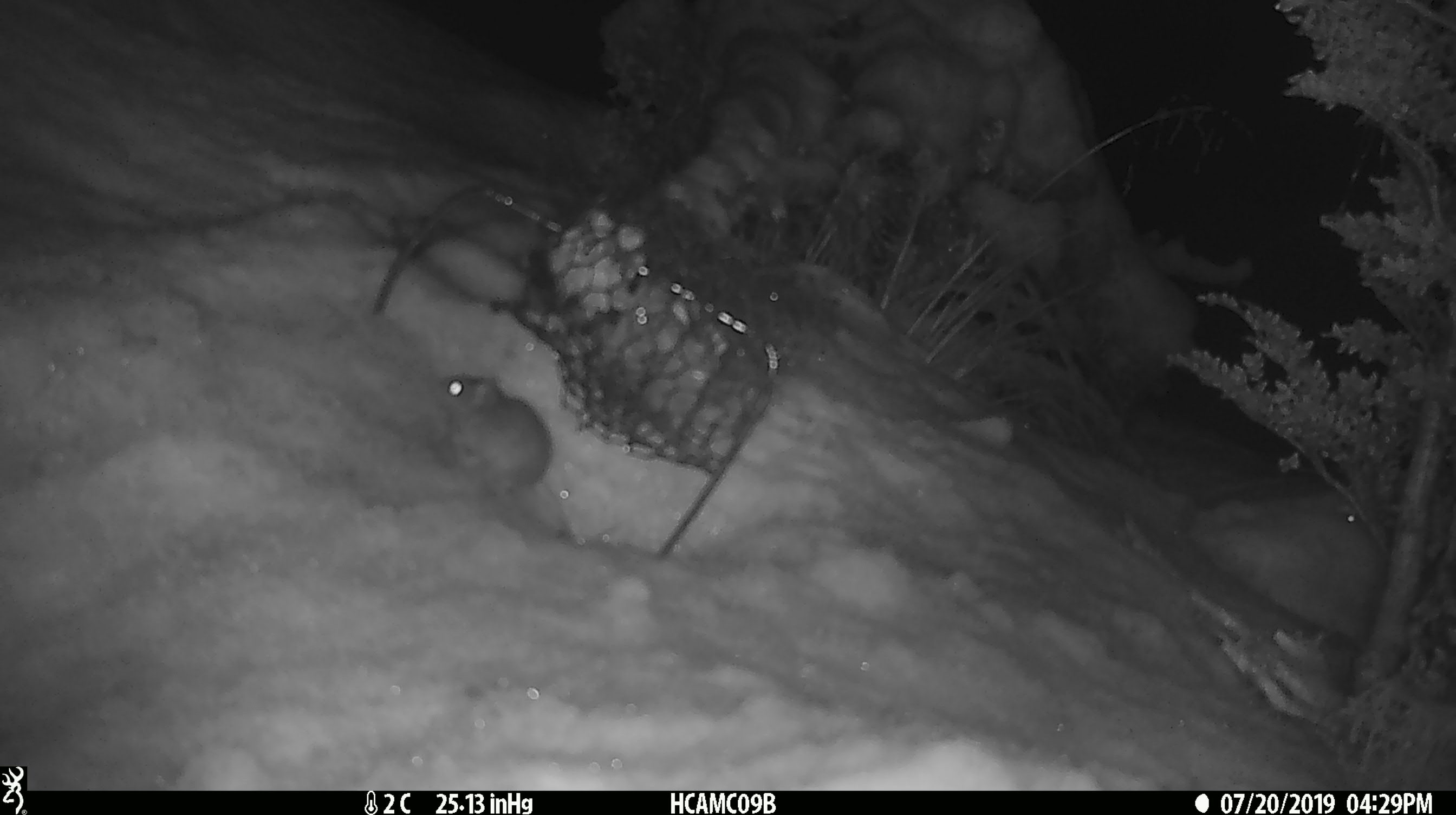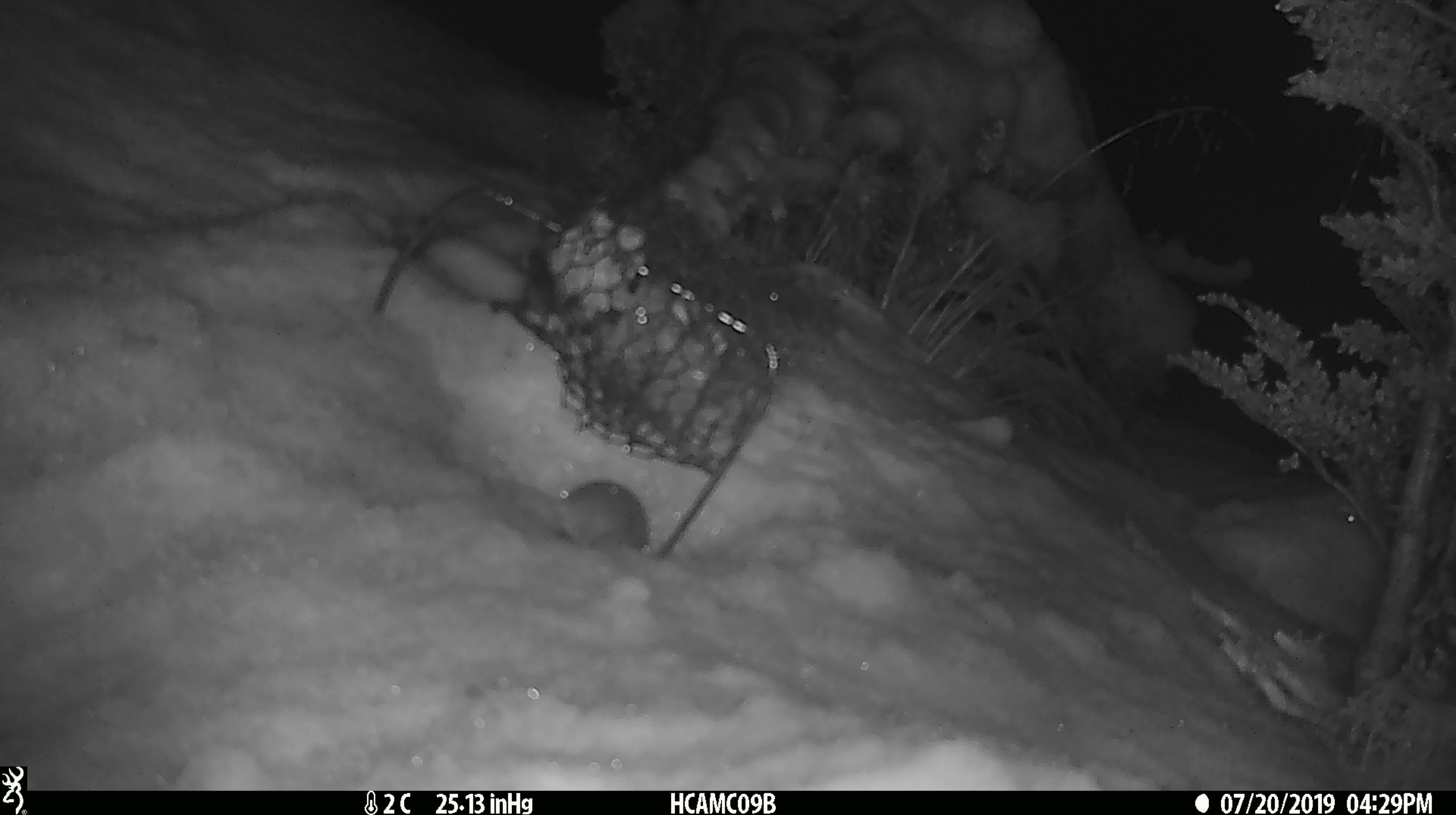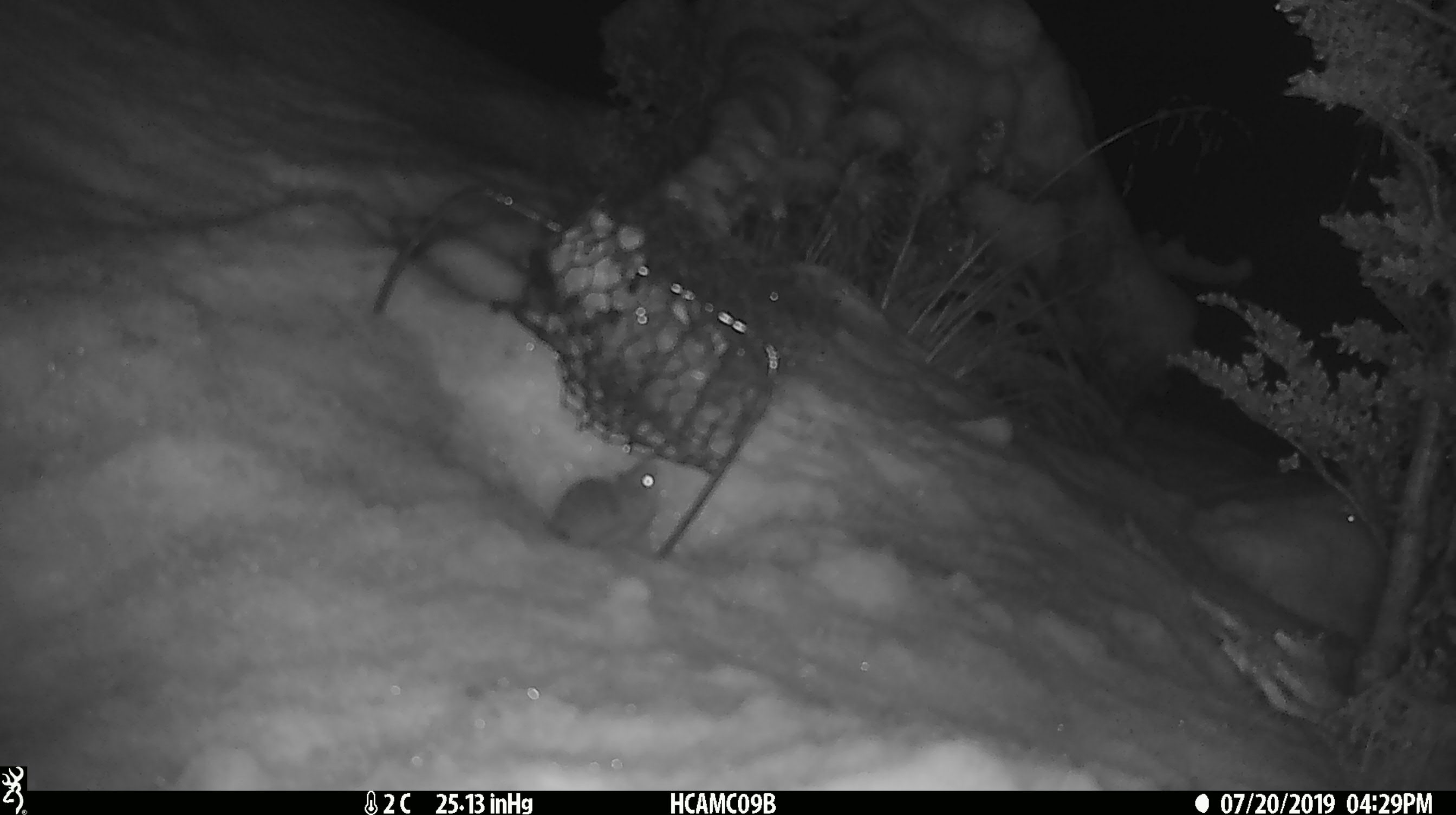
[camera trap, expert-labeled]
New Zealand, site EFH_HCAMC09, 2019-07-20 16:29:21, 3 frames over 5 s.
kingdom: Animalia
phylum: Chordata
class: Mammalia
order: Rodentia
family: Muridae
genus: Mus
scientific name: Mus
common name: mouse